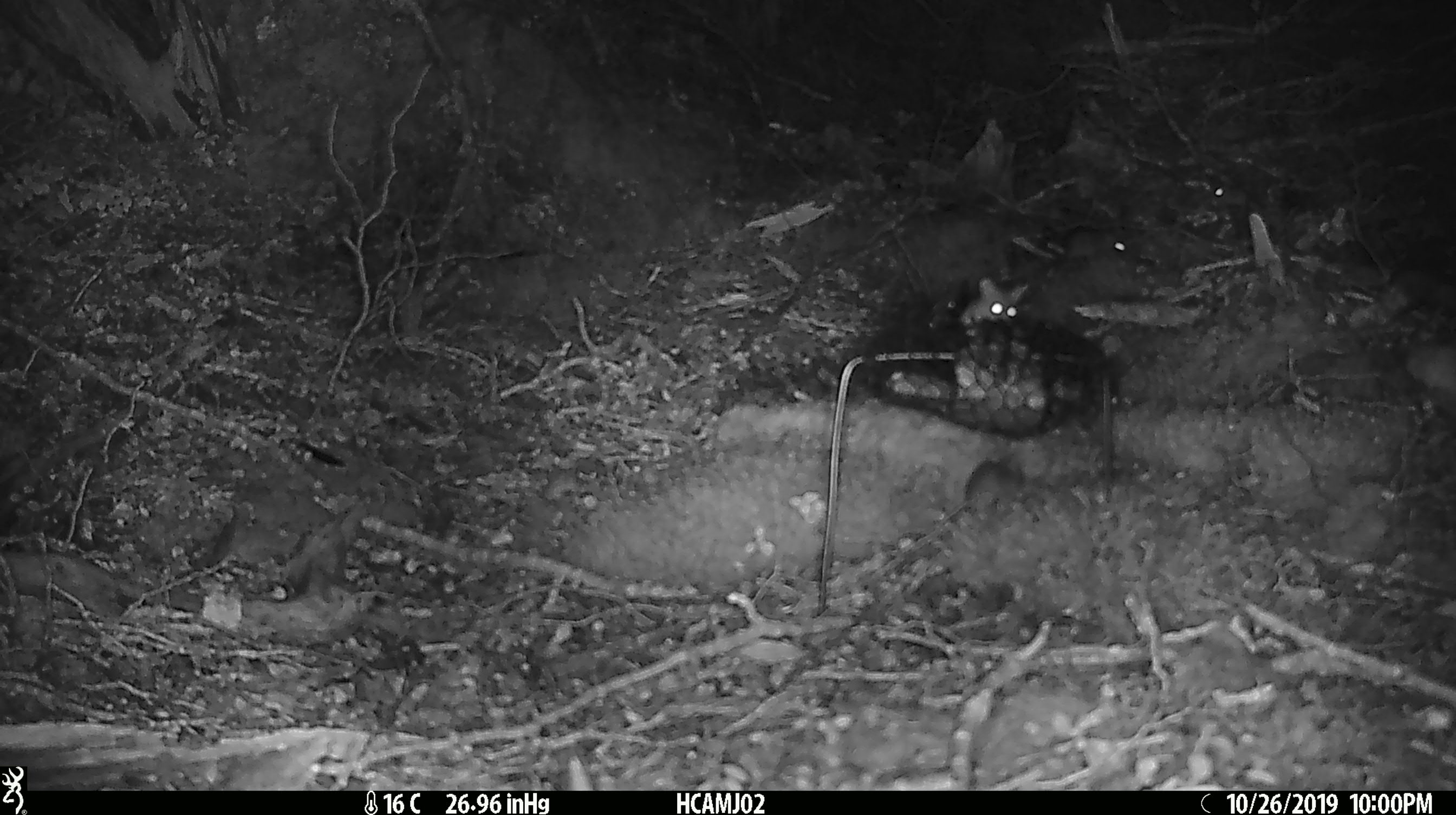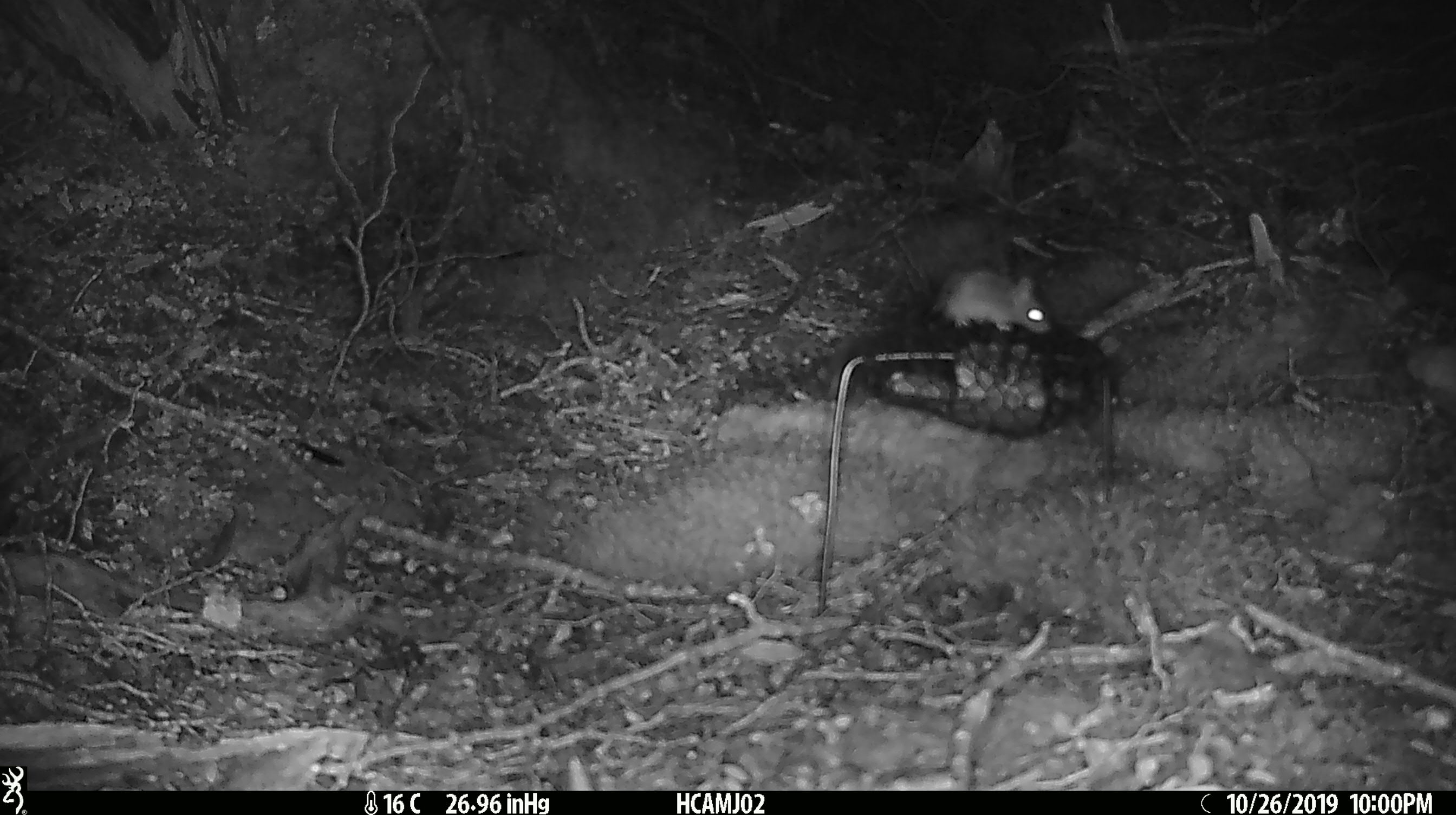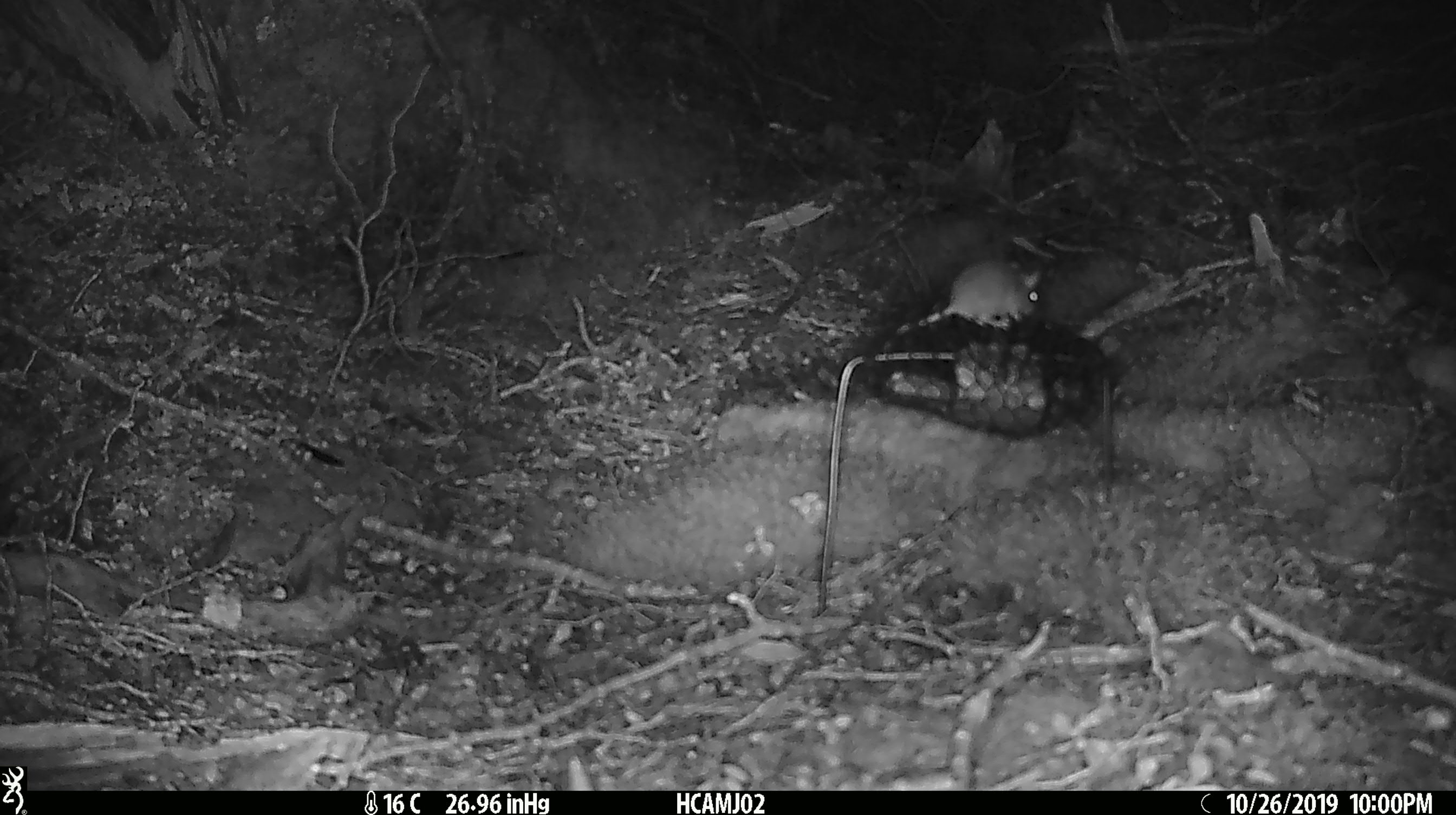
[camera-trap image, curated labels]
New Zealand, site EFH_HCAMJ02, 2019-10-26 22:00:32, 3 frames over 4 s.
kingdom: Animalia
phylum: Chordata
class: Mammalia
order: Rodentia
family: Muridae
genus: Mus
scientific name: Mus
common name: mouse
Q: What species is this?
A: Mouse (Mus).